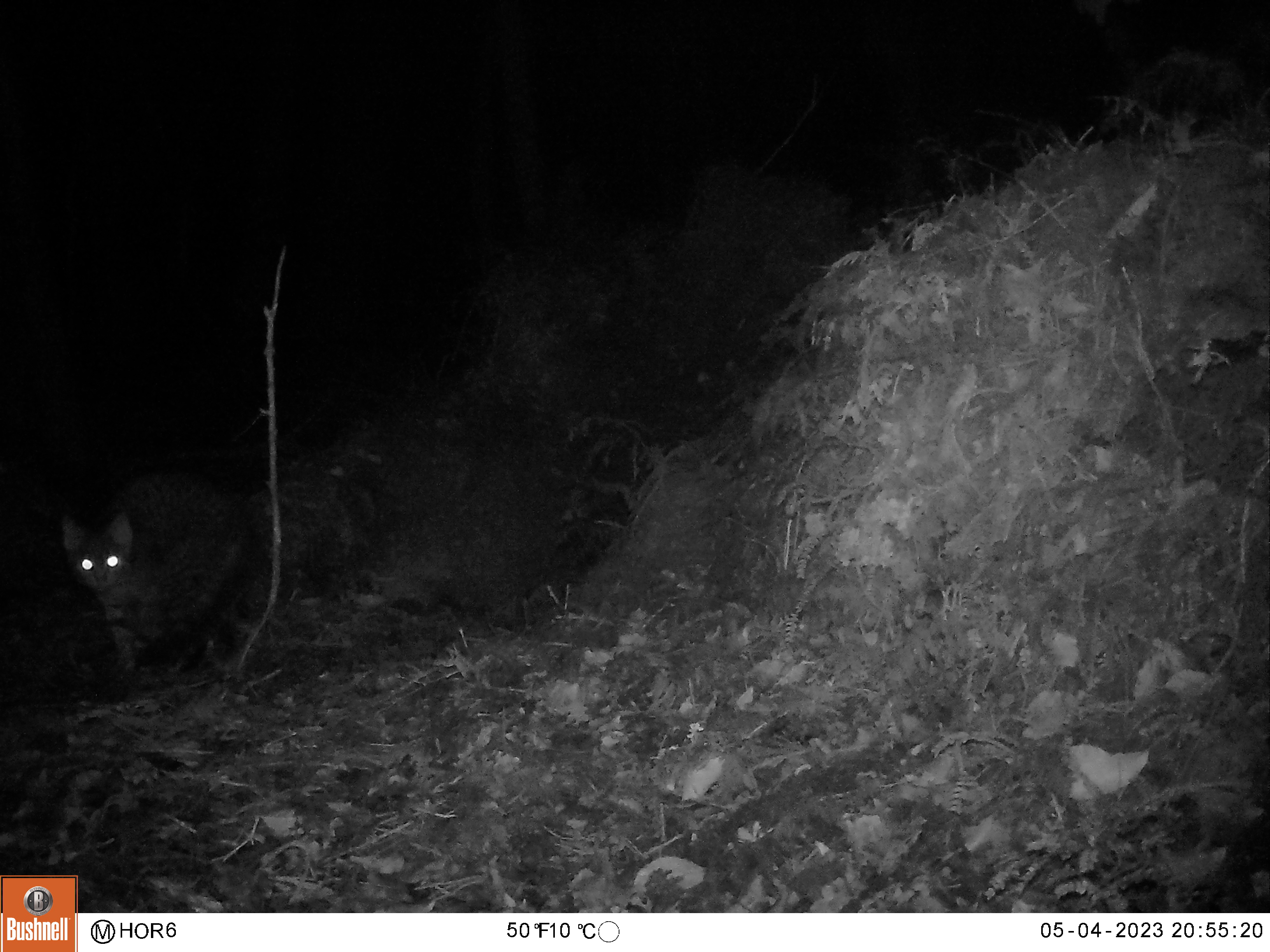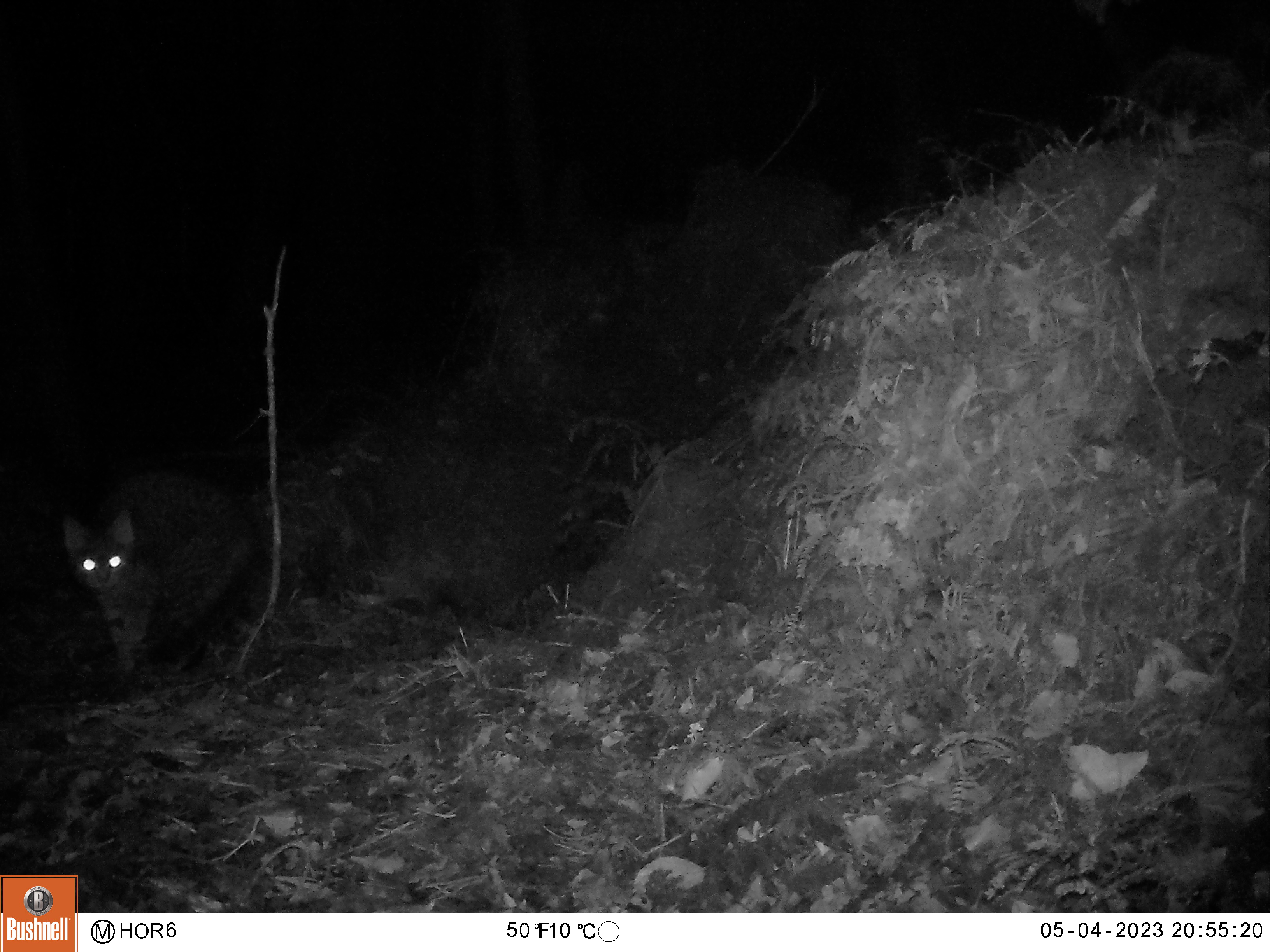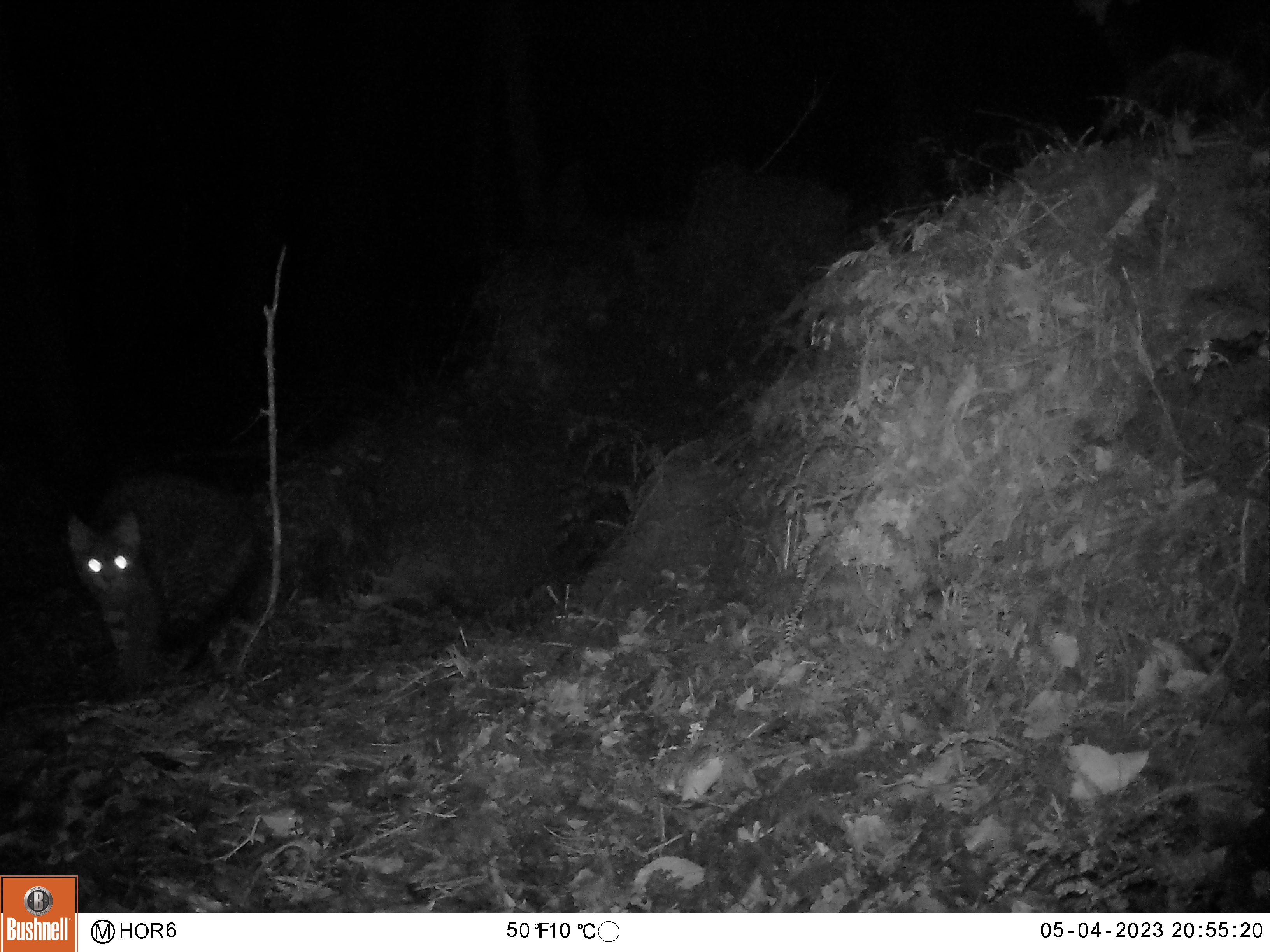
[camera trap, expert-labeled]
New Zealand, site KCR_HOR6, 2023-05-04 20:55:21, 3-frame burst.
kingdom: Animalia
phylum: Chordata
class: Mammalia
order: Carnivora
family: Felidae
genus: Felis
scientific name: Felis catus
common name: domestic cat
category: cat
Cat (domestic cat) (Felis catus).